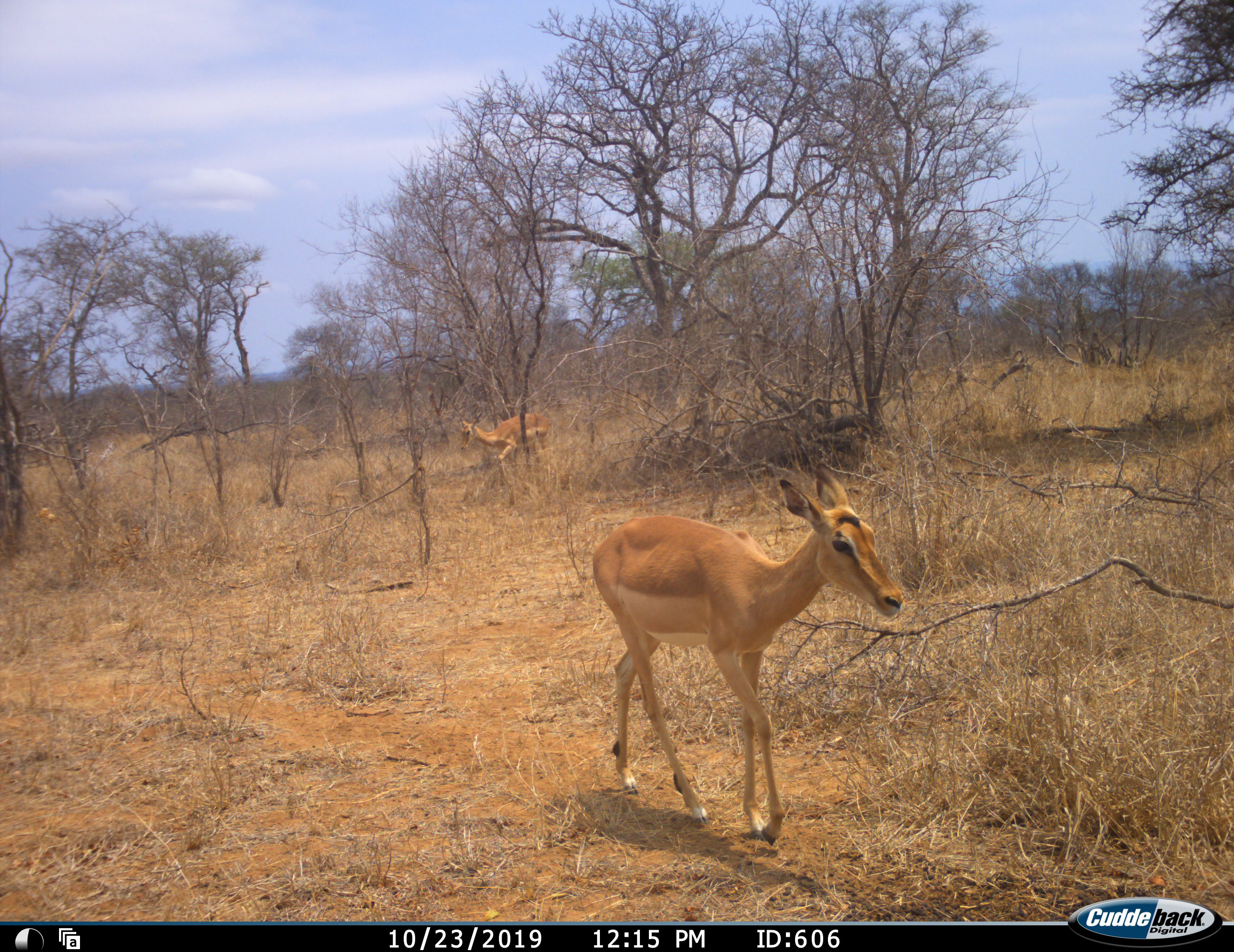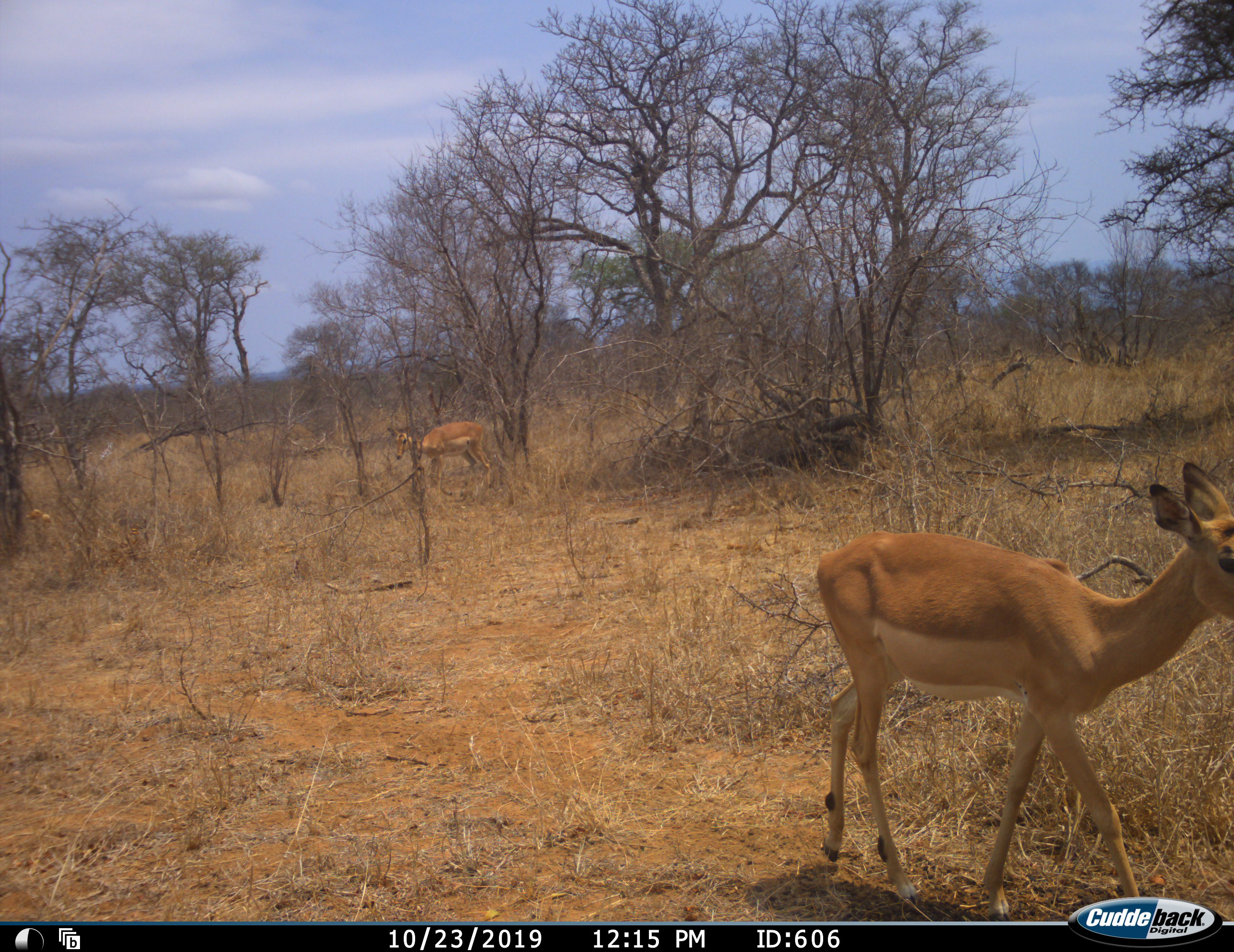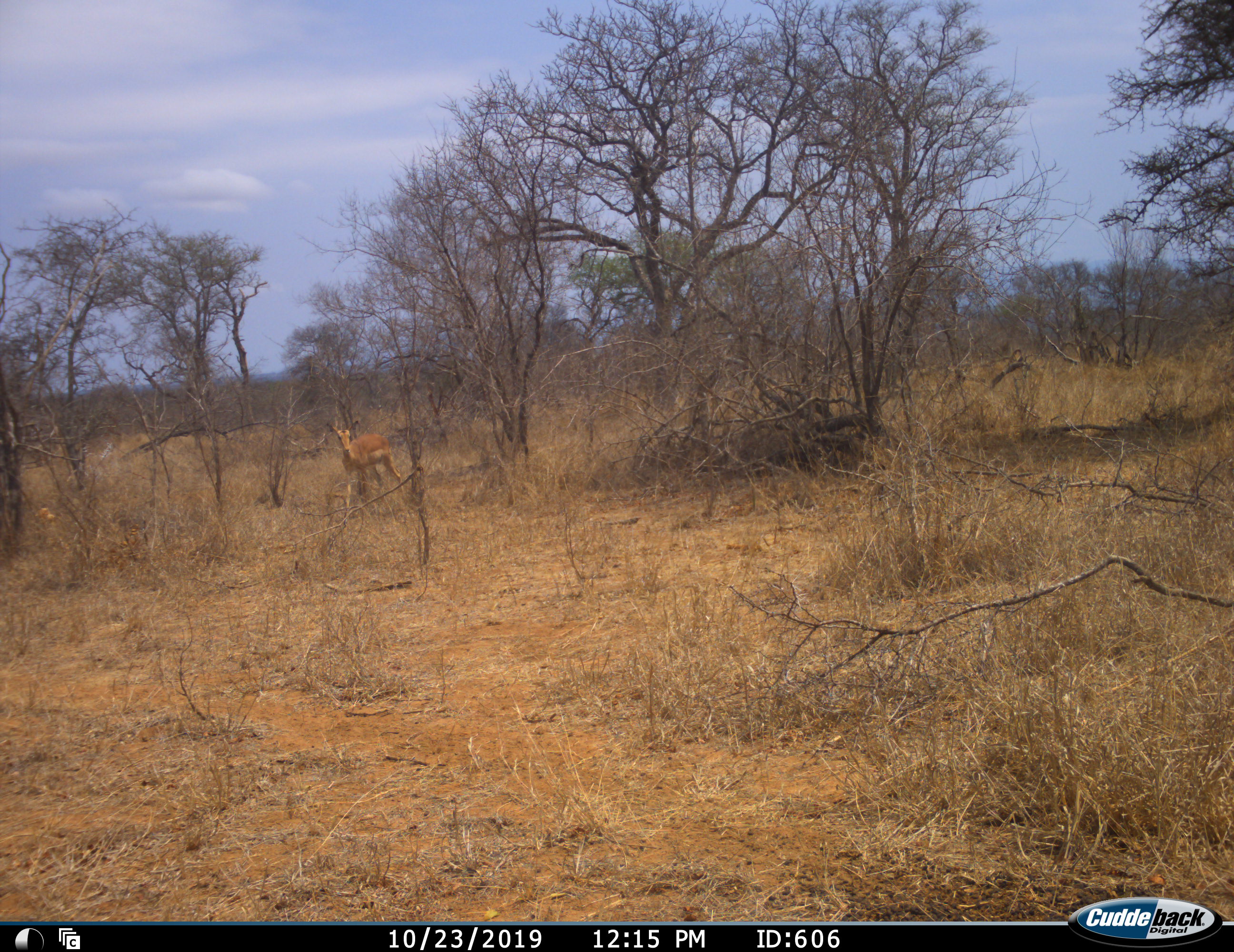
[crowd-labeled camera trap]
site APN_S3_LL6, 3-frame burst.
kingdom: Animalia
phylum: Chordata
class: Mammalia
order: Artiodactyla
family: Bovidae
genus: Aepyceros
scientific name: Aepyceros melampus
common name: impala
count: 2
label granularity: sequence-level